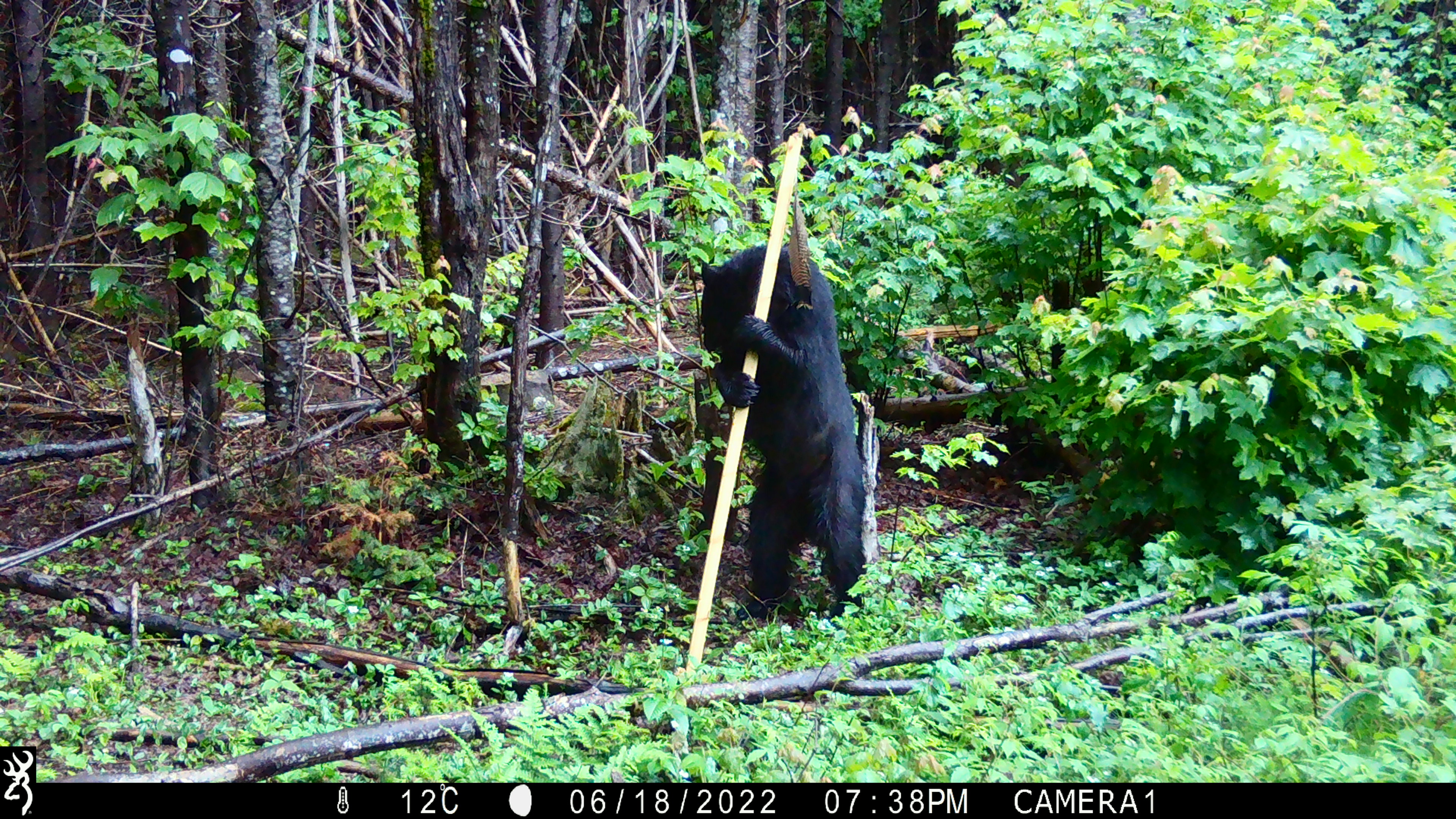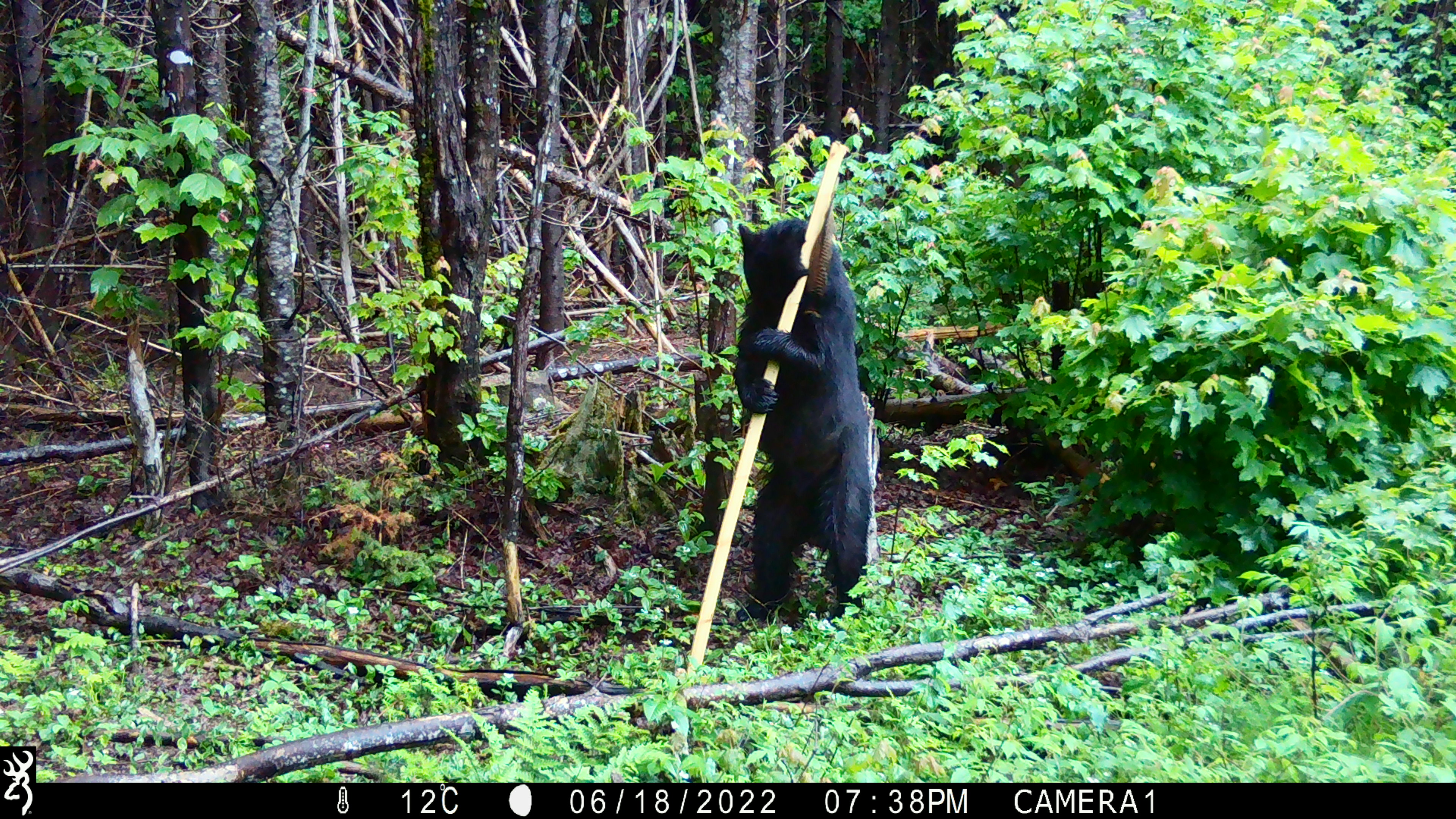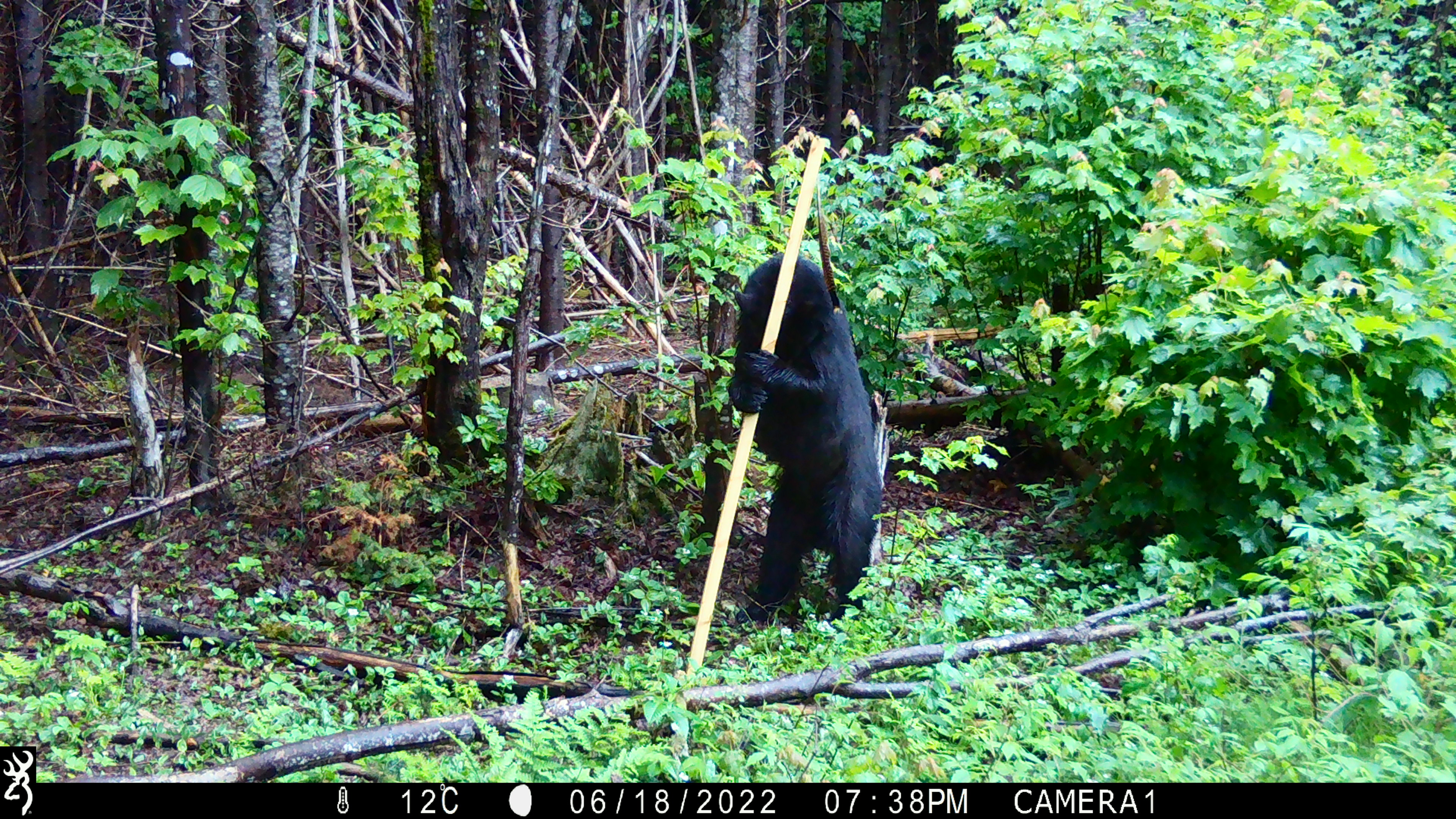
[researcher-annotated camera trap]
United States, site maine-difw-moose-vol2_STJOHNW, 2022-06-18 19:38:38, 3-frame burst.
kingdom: Animalia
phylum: Chordata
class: Mammalia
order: Carnivora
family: Ursidae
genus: Ursus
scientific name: Ursus americanus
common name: black bear